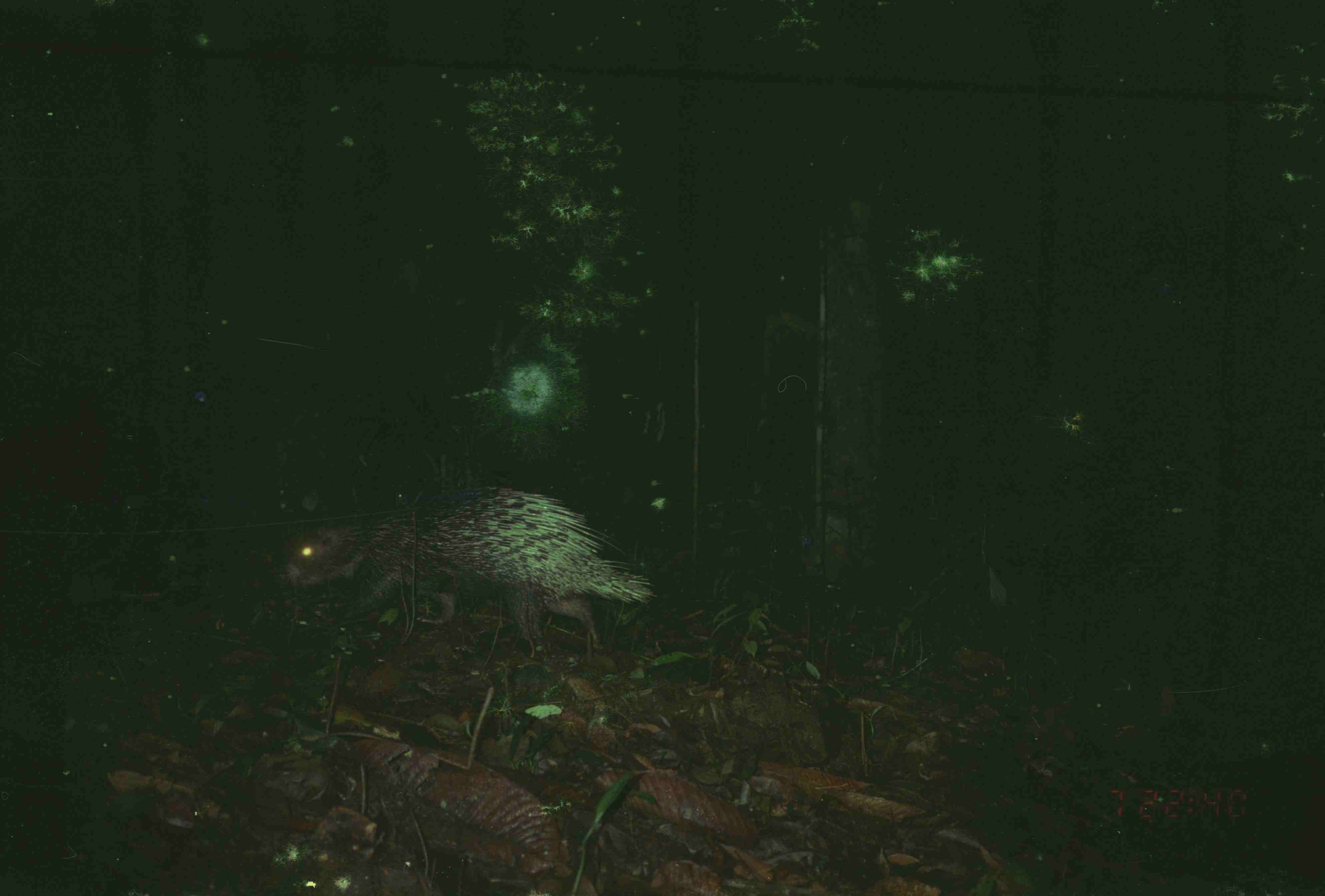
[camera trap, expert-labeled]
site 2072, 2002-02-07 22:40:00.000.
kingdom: Animalia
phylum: Chordata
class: Mammalia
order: Rodentia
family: Hystricidae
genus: Hystrix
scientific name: Hystrix brachyura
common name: east asian porcupine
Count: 1.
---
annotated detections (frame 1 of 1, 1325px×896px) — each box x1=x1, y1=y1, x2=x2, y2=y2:
hystrix brachyura: x1=282, y1=488, x2=658, y2=666